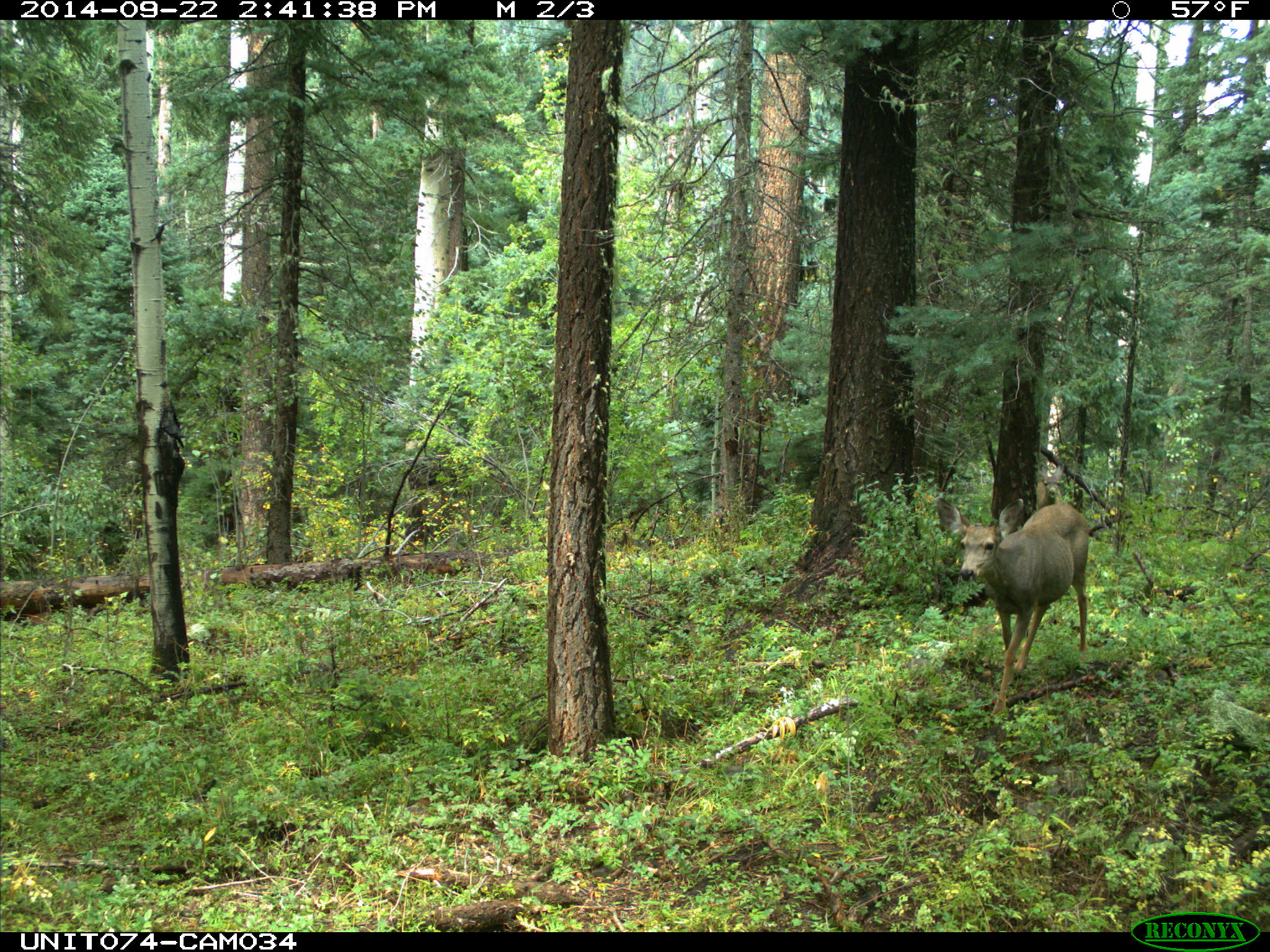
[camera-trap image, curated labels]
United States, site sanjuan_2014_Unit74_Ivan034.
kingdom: Animalia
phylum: Chordata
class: Mammalia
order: Artiodactyla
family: Cervidae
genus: Odocoileus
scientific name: Odocoileus hemionus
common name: mule deer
Odocoileus hemionus (mule deer).